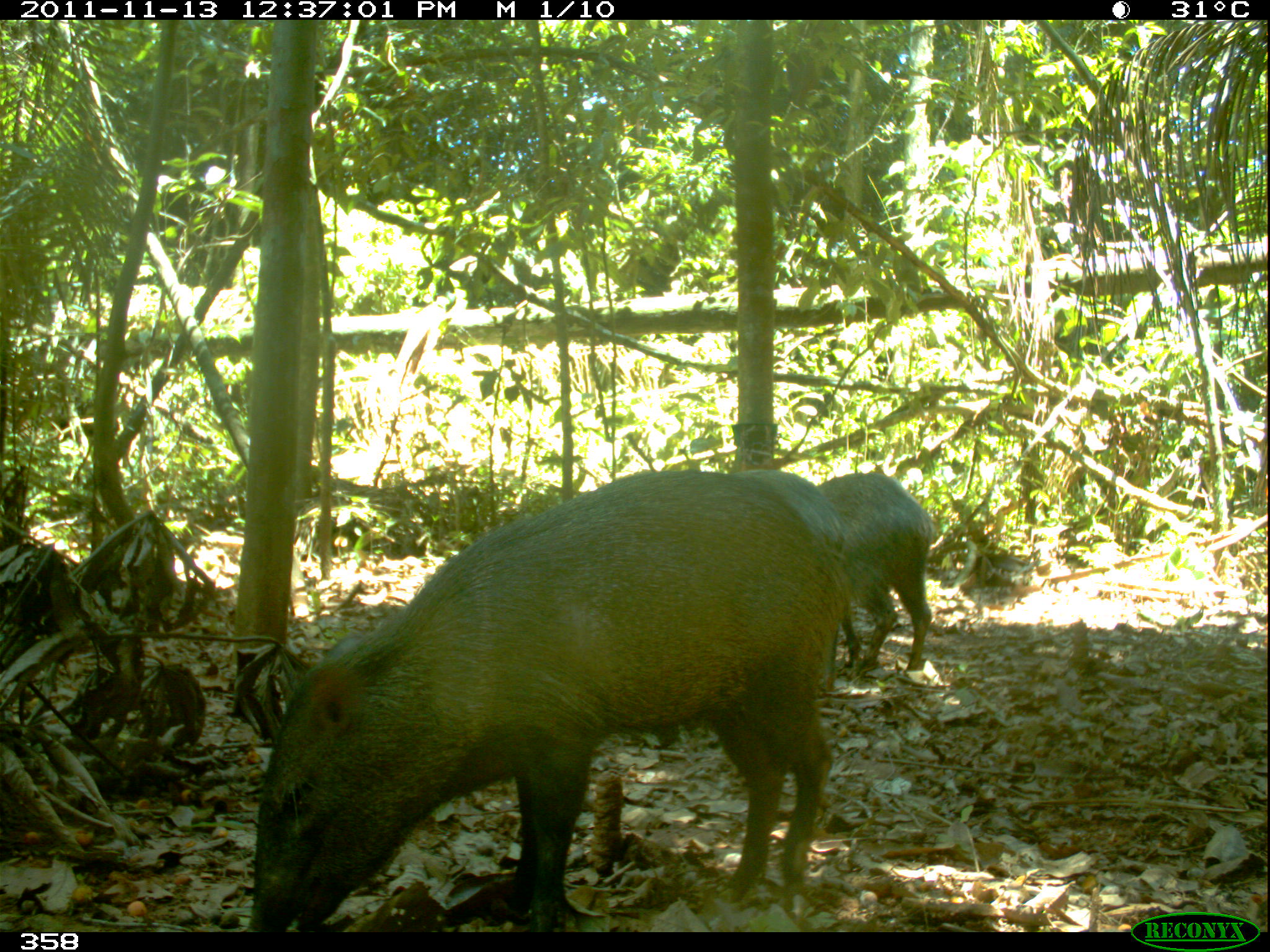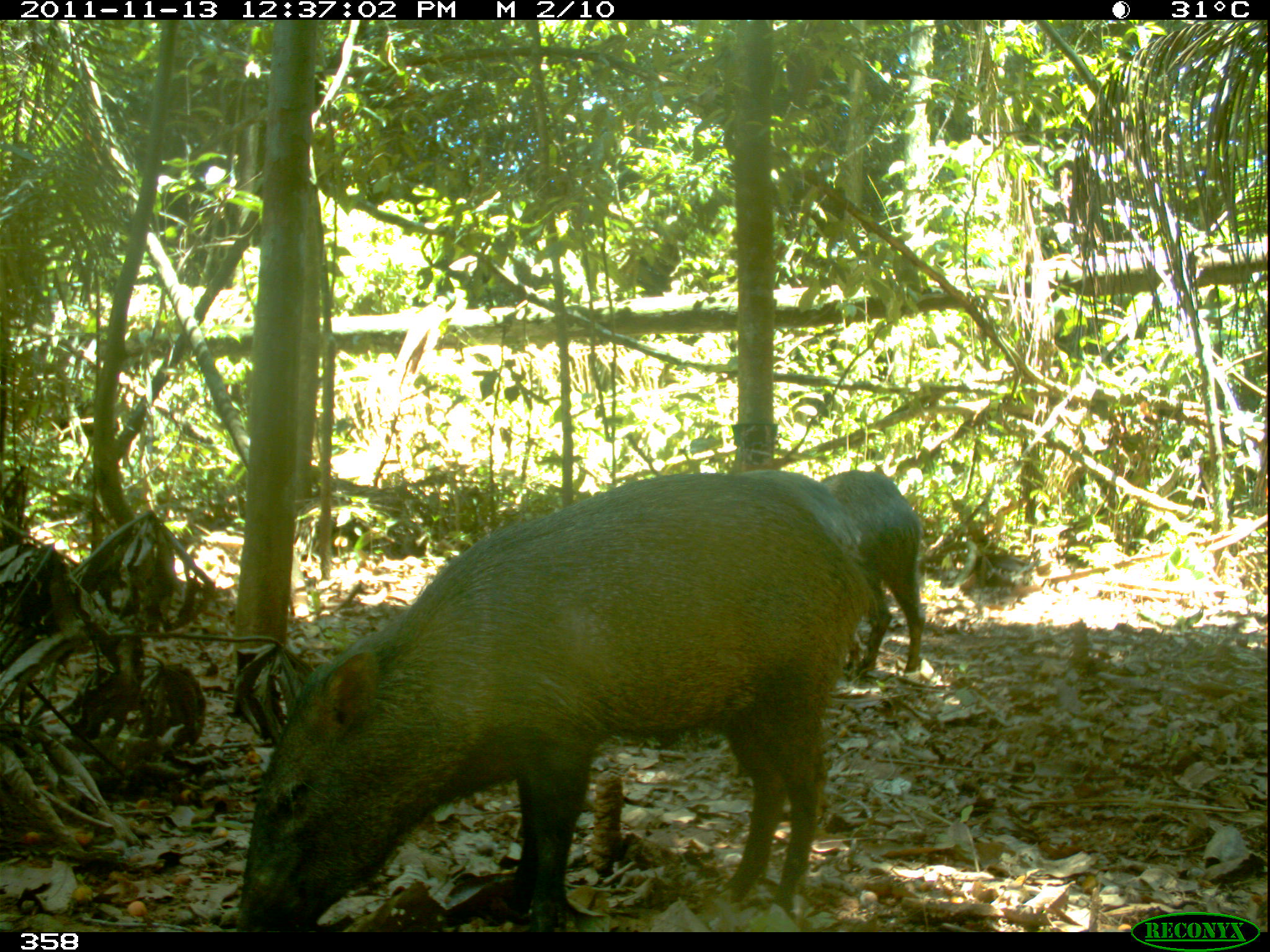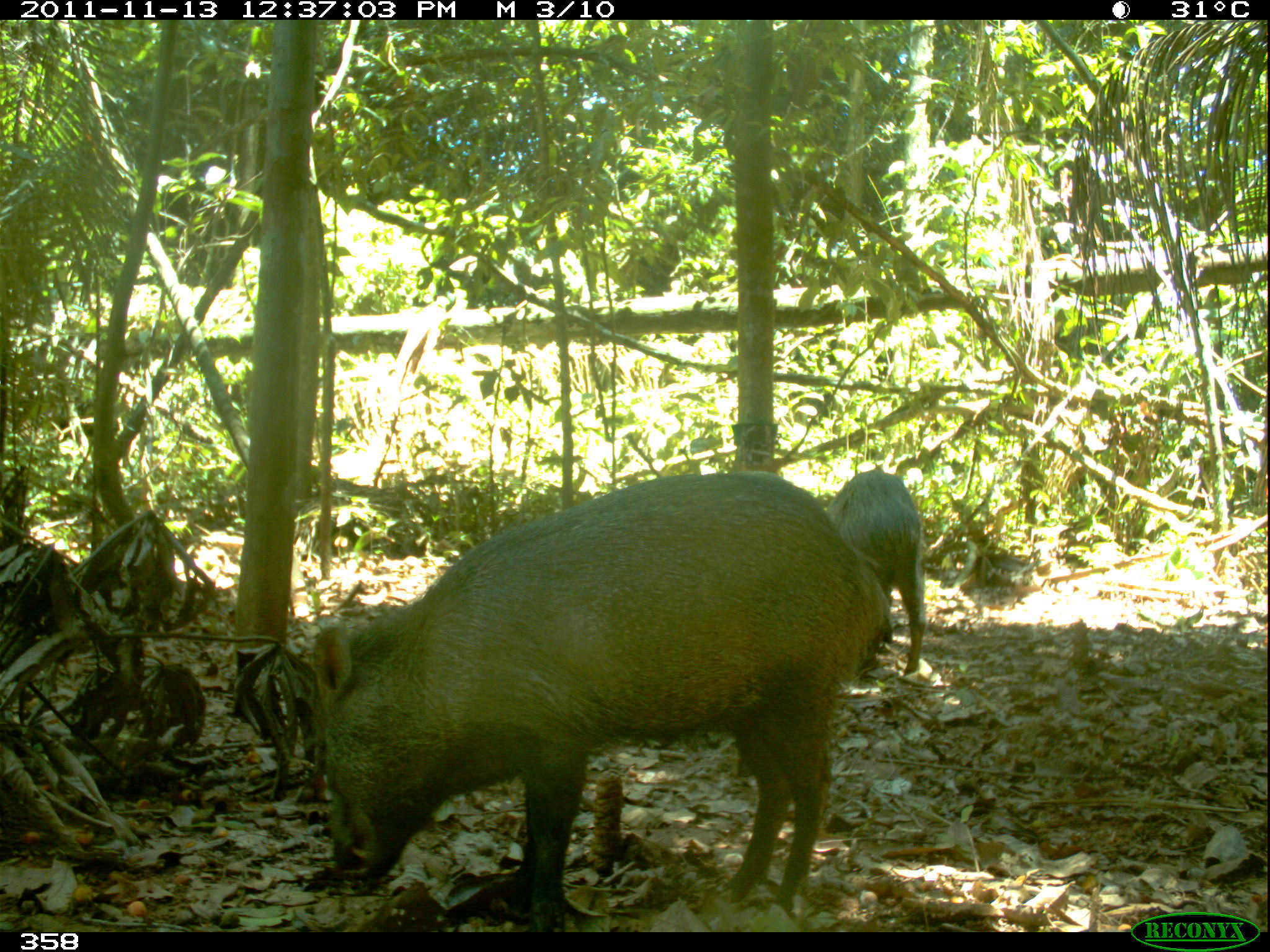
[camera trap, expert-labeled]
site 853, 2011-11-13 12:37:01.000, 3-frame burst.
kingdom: Animalia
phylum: Chordata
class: Mammalia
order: Artiodactyla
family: Tayassuidae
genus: Pecari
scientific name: Pecari tajacu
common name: collared peccary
Pecari tajacu (collared peccary).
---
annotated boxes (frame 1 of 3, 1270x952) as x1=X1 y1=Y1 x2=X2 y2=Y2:
pecari tajacu: x1=249 y1=468 x2=838 y2=932; x1=811 y1=471 x2=934 y2=671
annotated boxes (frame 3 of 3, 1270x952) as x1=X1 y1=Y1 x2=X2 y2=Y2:
pecari tajacu: x1=311 y1=470 x2=886 y2=932; x1=827 y1=469 x2=926 y2=674